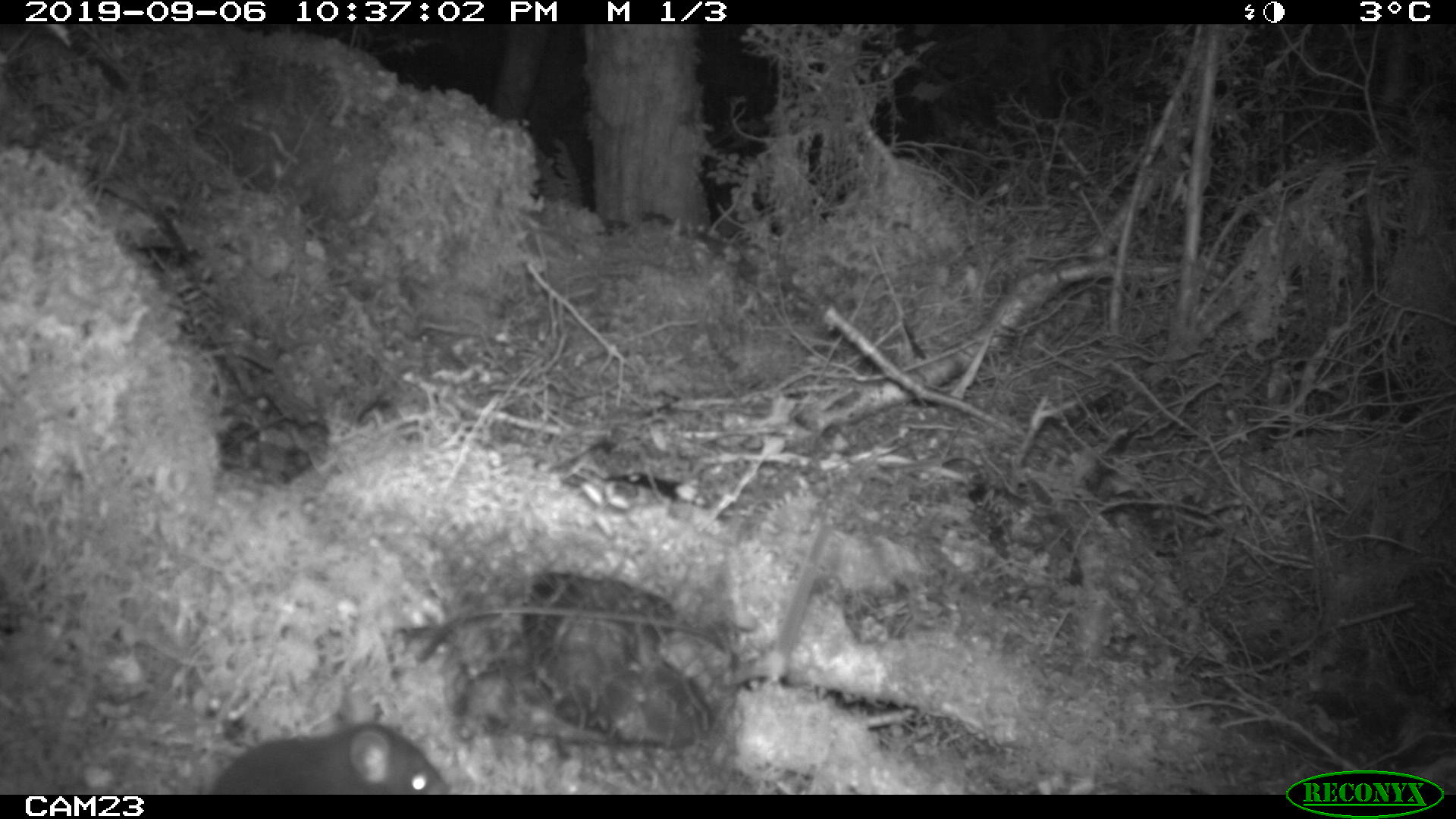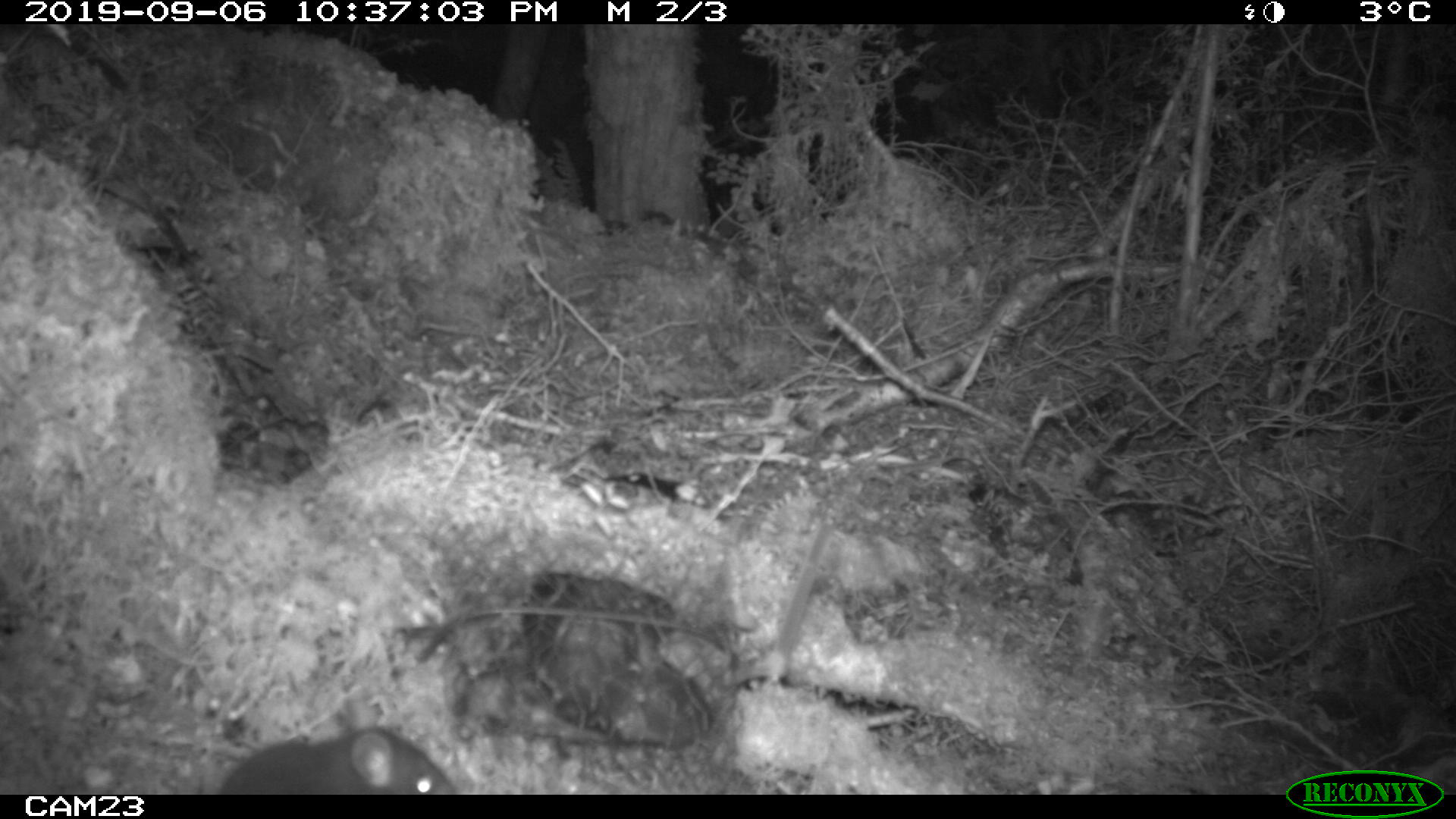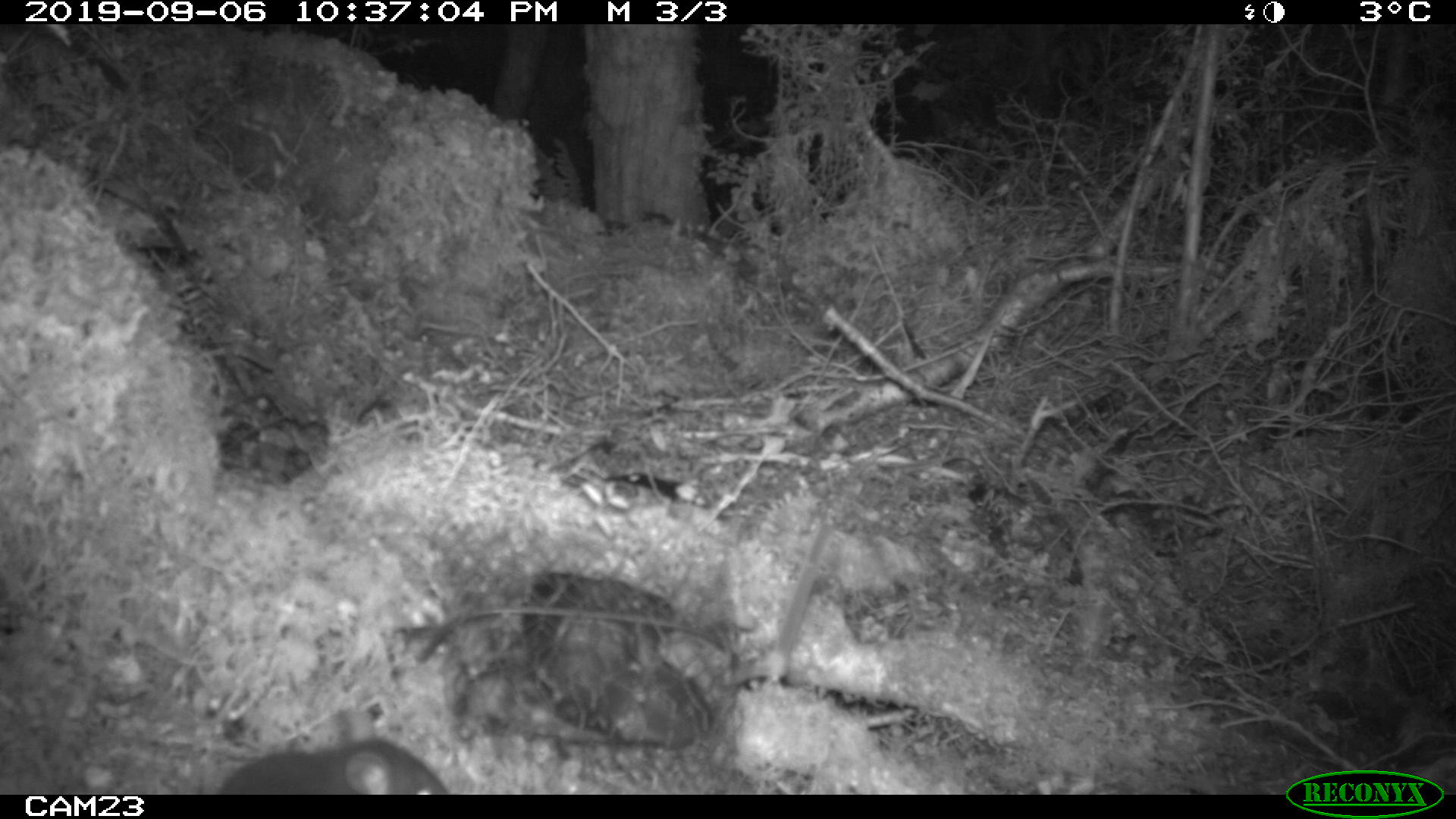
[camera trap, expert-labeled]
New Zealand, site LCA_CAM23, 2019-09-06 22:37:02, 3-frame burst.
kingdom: Animalia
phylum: Chordata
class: Mammalia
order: Rodentia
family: Muridae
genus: Mus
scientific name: Mus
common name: mouse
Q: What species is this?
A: Mouse (Mus).